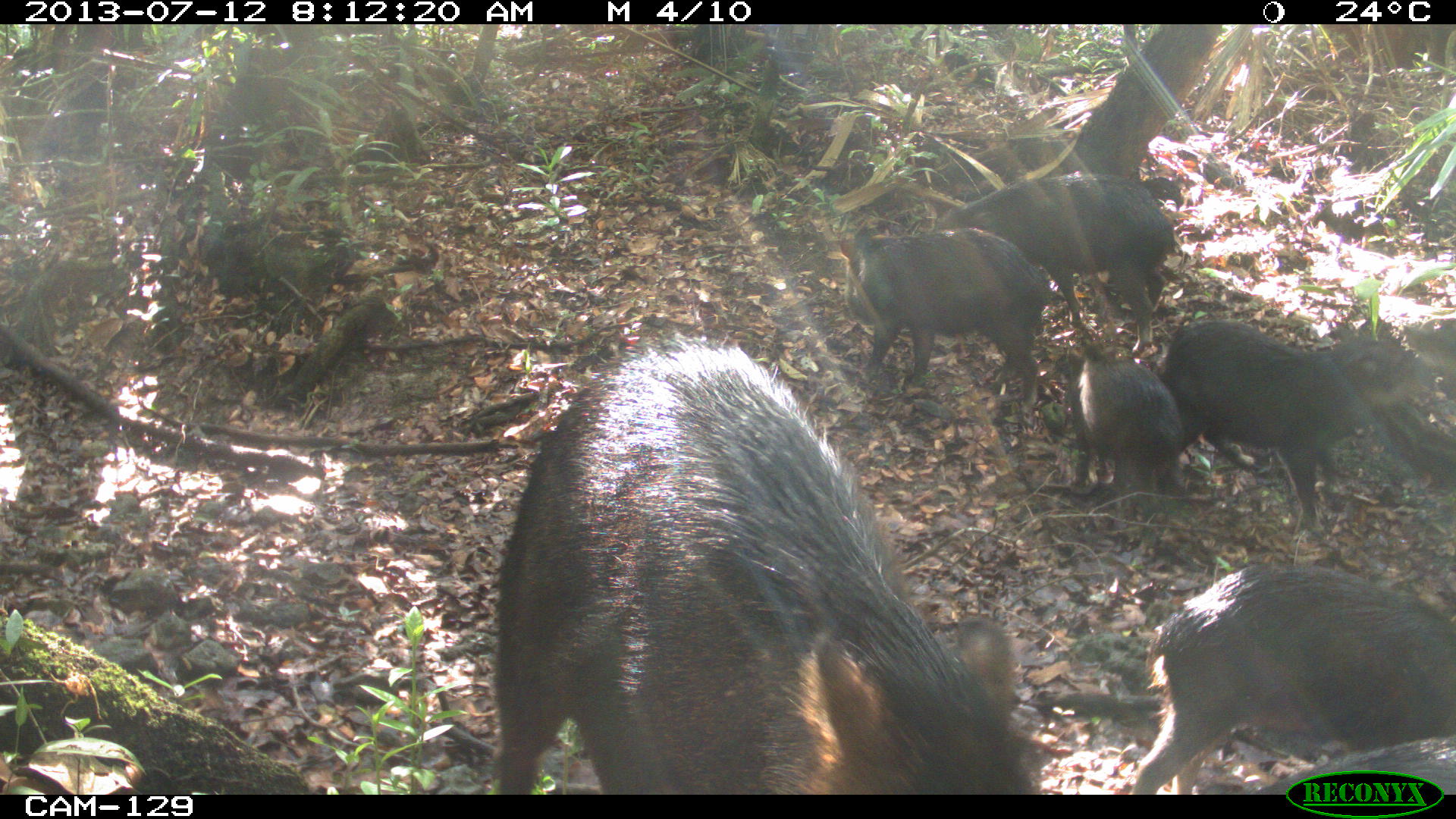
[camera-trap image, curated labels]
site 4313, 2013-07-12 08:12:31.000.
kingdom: Animalia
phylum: Chordata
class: Mammalia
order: Artiodactyla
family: Tayassuidae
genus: Tayassu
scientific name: Tayassu pecari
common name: white-lipped peccary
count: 20